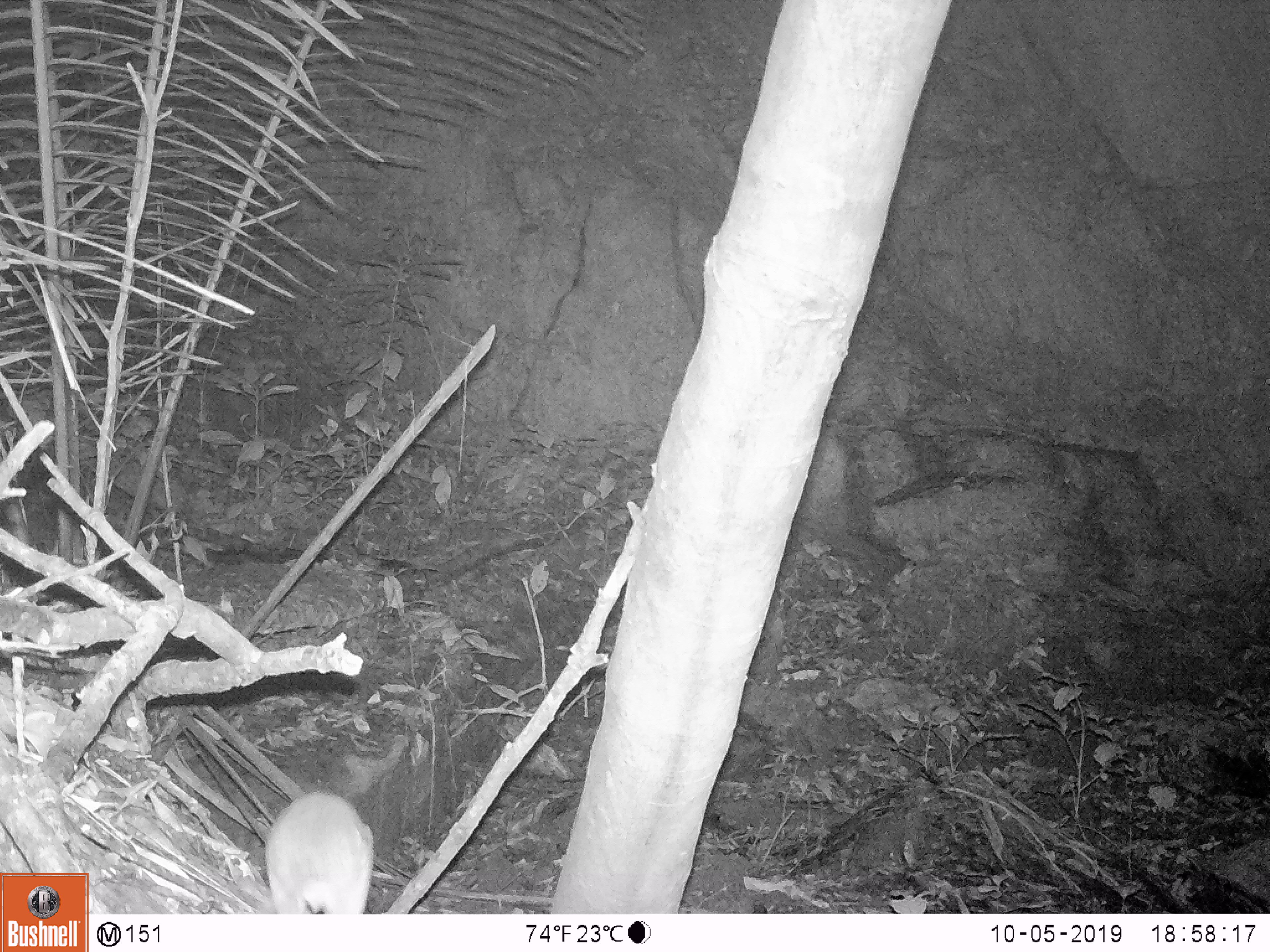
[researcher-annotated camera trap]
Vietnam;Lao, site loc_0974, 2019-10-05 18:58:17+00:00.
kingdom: Animalia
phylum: Chordata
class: Mammalia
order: Rodentia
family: Muridae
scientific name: Muridae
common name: old-world mice and rats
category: unidentified murid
Unidentified murid (old-world mice and rats) (Muridae). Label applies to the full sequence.